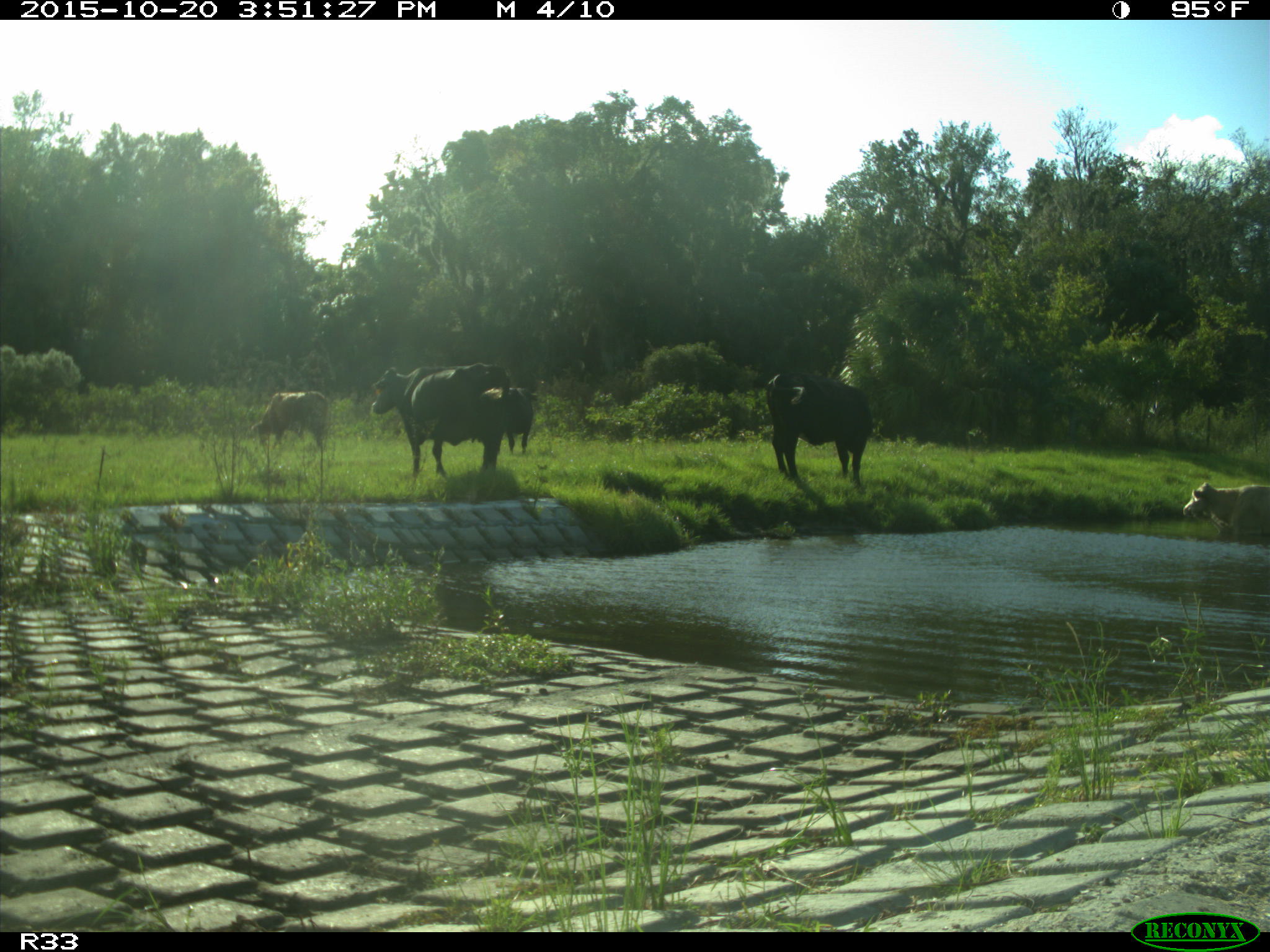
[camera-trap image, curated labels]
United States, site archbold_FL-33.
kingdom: Animalia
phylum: Chordata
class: Mammalia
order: Artiodactyla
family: Bovidae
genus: Bos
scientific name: Bos taurus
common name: domestic cow